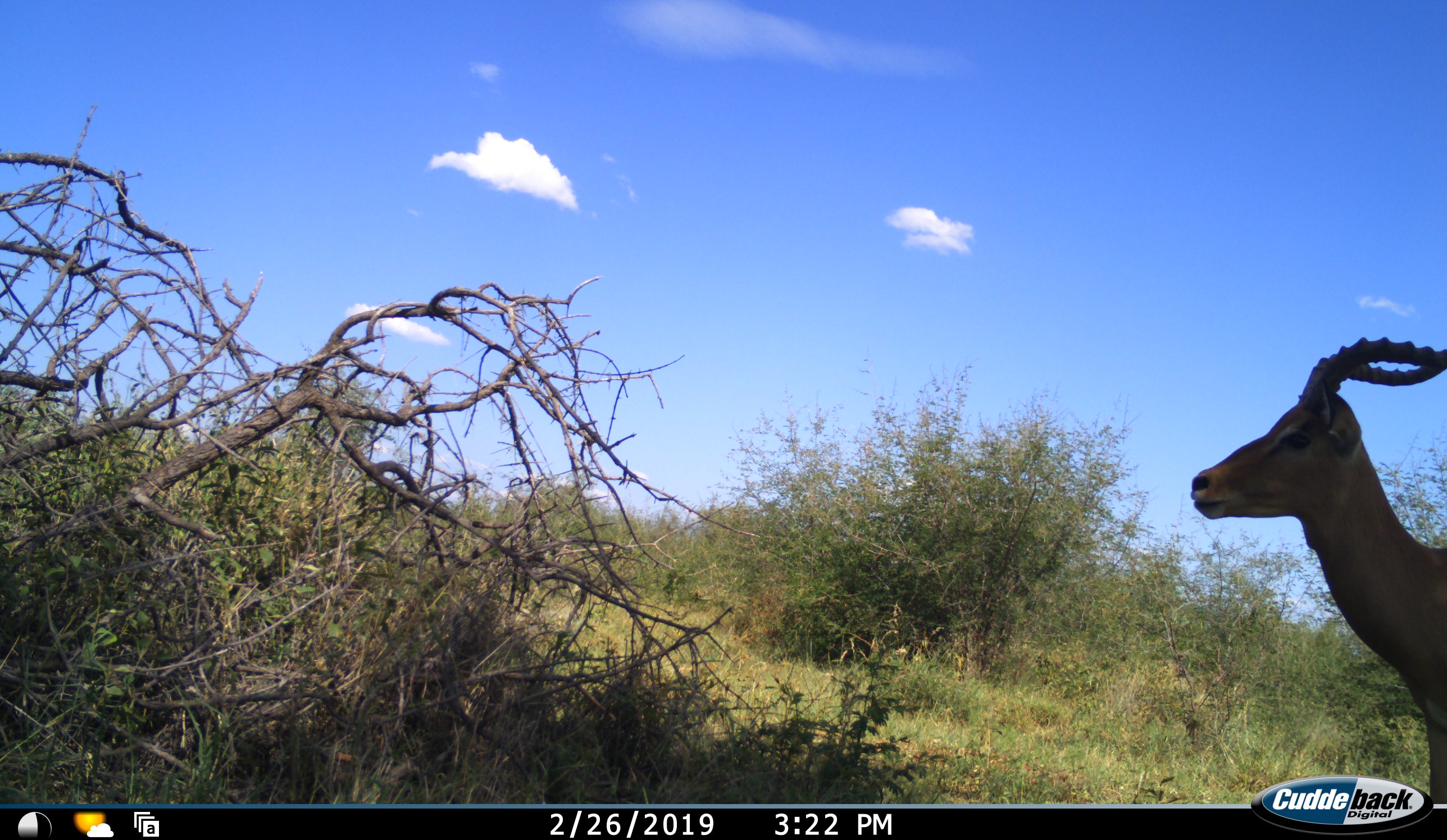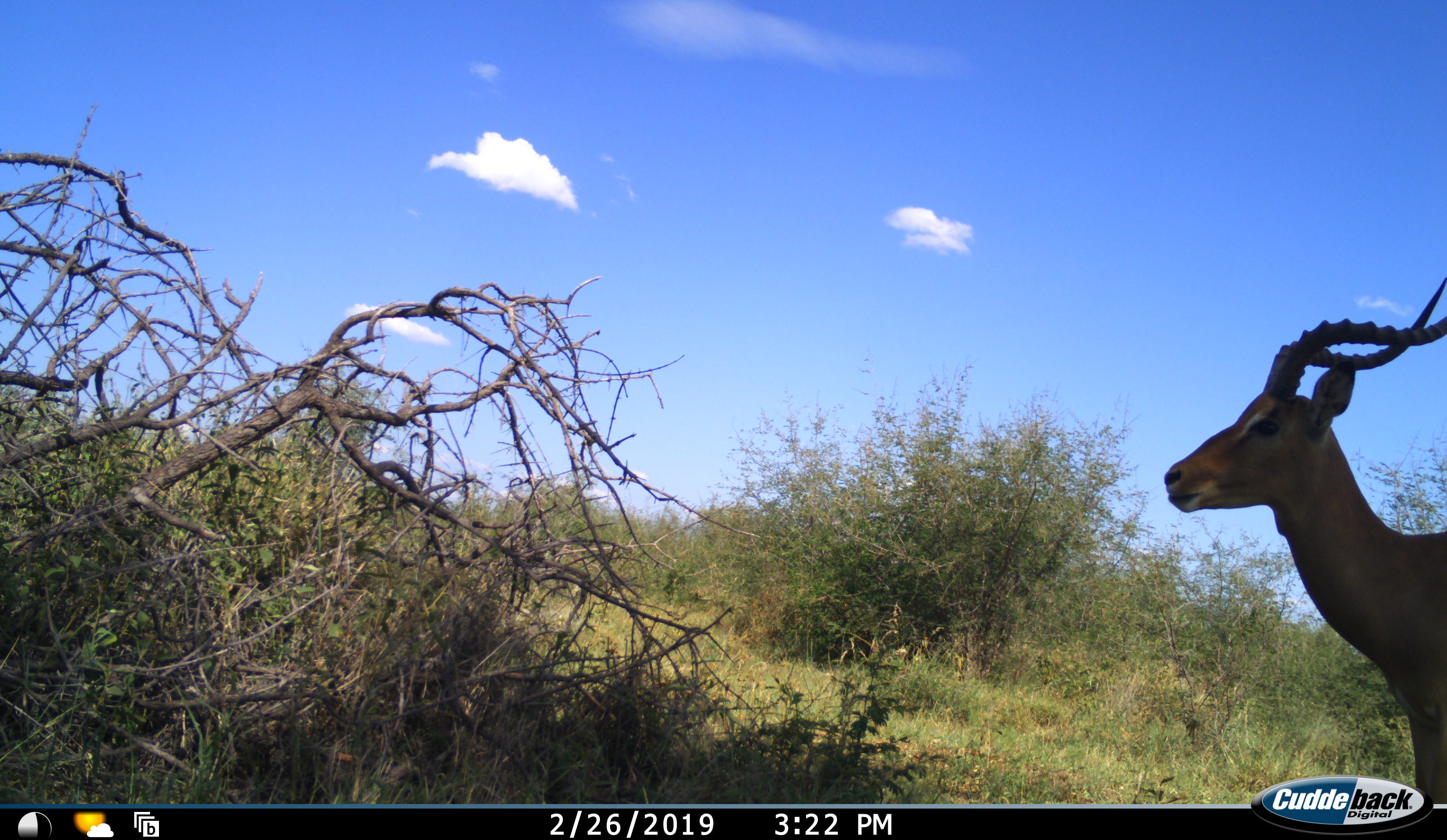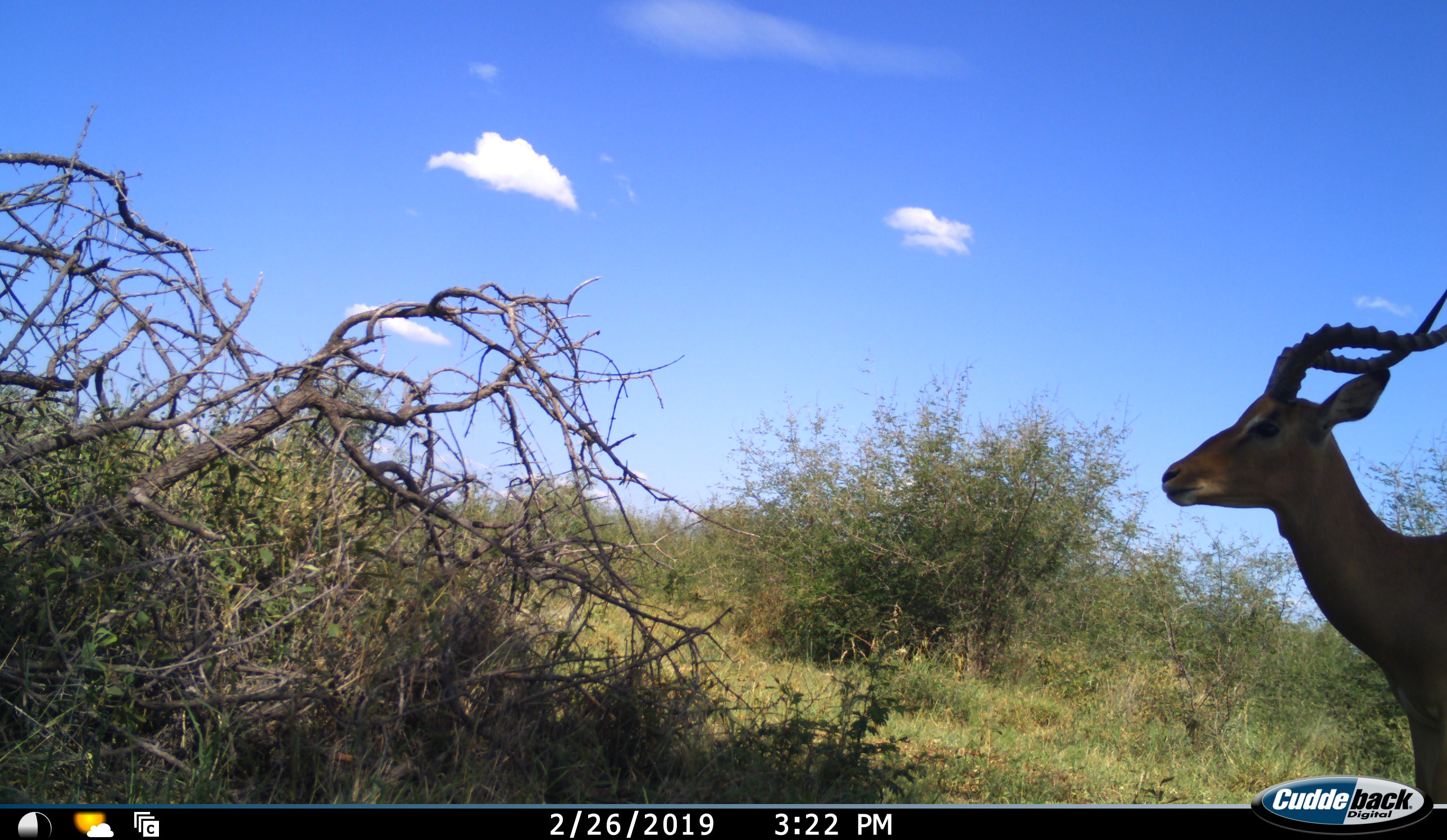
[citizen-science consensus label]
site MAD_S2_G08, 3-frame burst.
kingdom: Animalia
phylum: Chordata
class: Mammalia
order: Artiodactyla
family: Bovidae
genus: Aepyceros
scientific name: Aepyceros melampus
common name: impala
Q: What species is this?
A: Impala (Aepyceros melampus).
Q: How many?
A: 1.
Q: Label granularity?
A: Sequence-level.